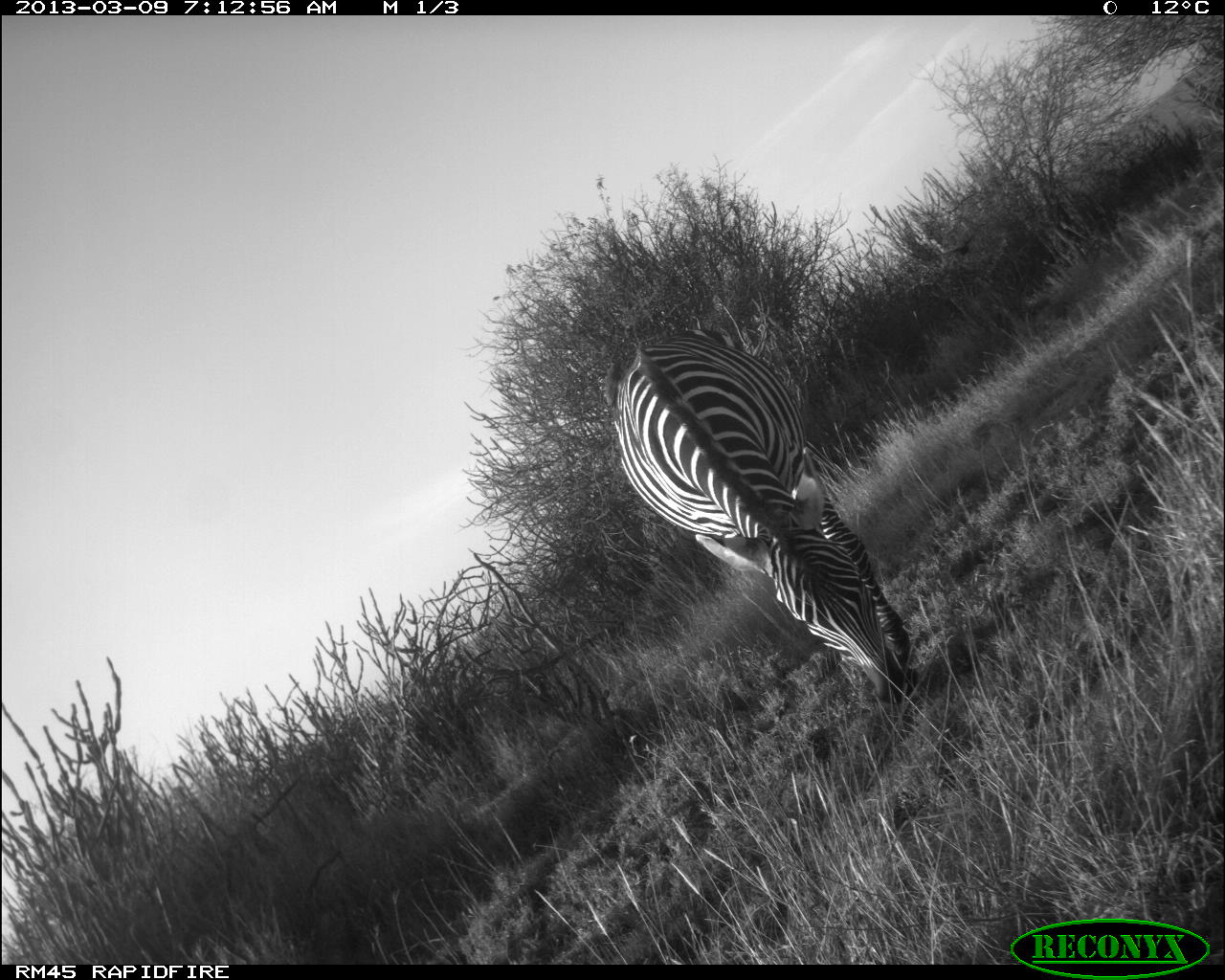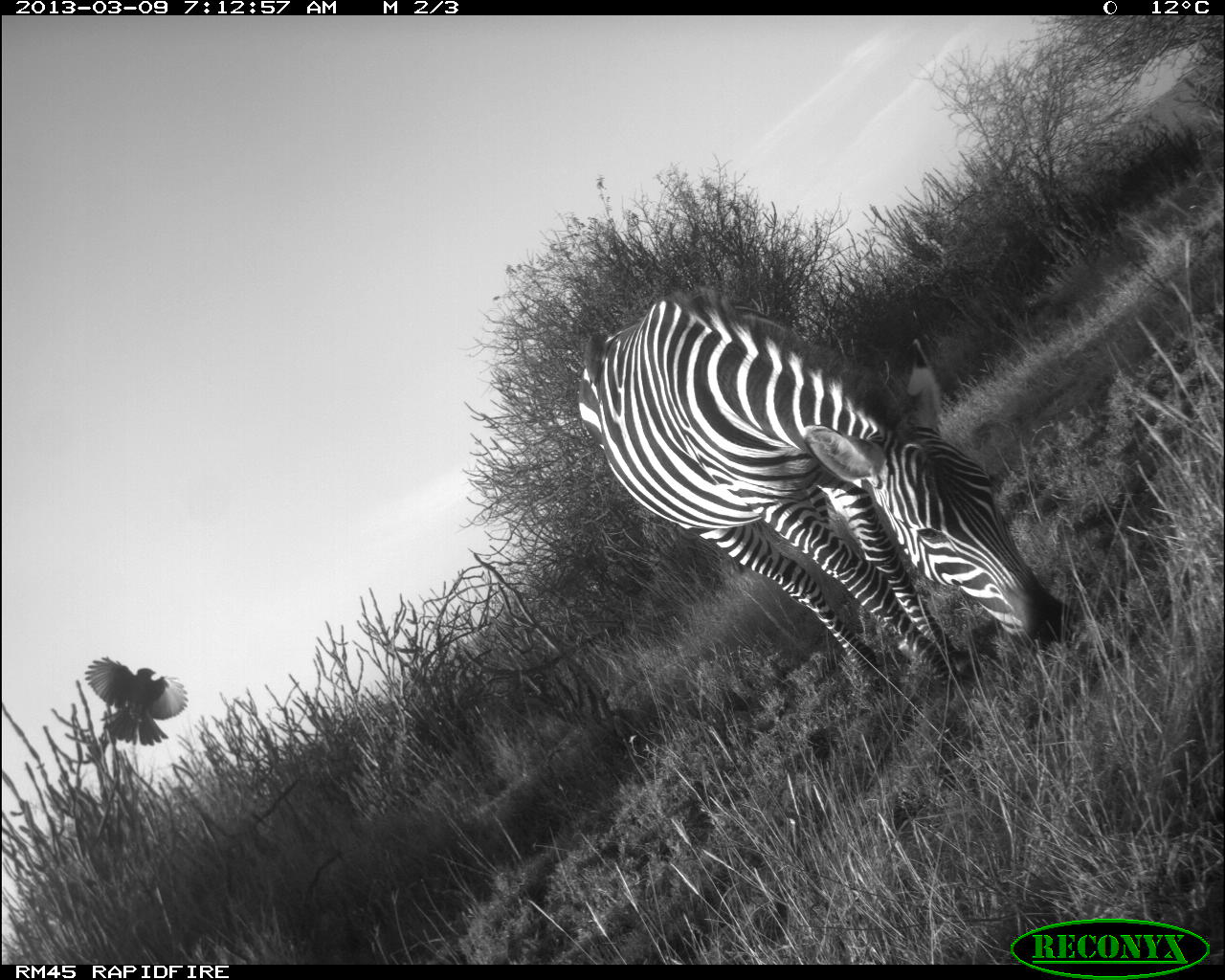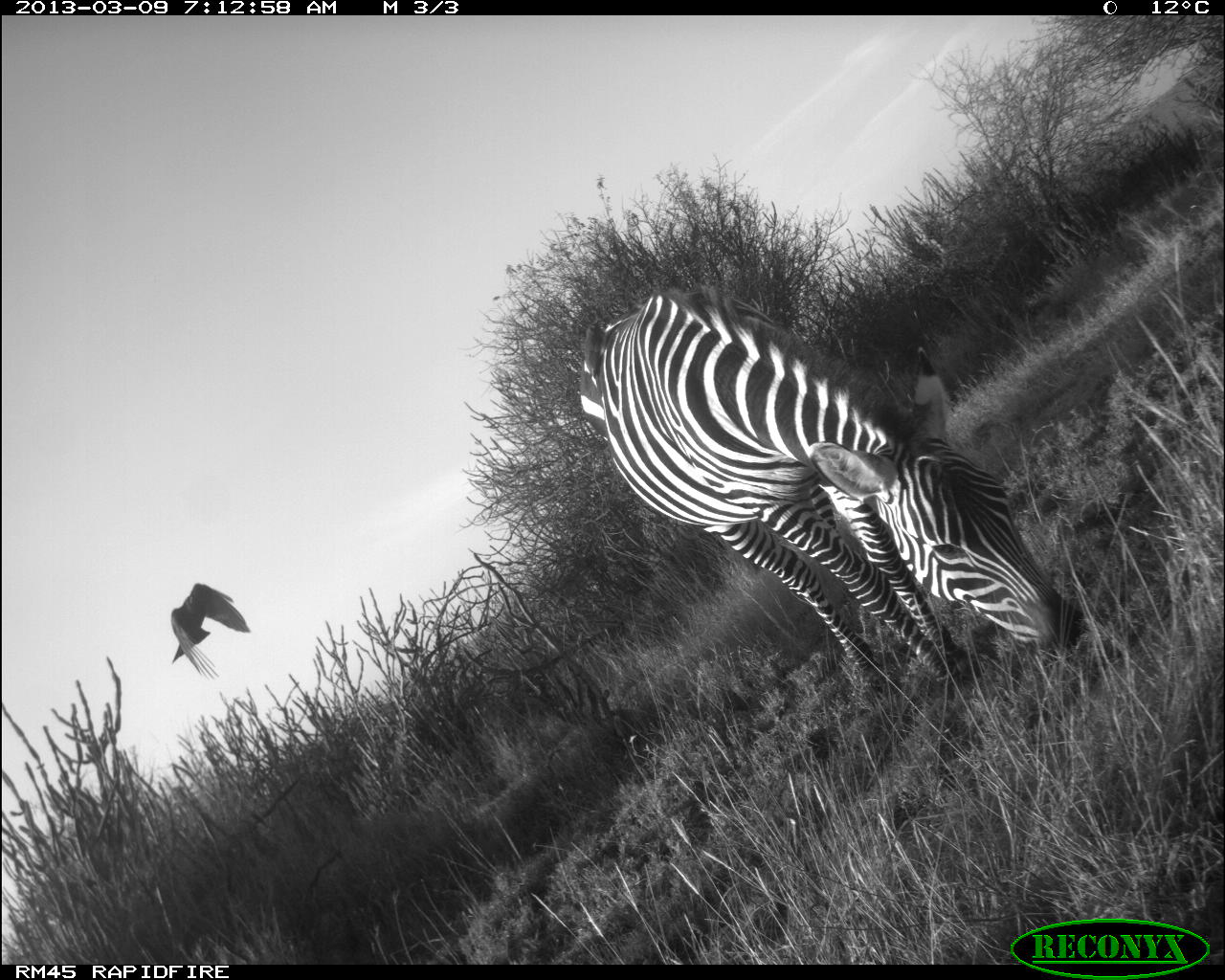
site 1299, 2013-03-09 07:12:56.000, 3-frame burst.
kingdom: Animalia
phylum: Chordata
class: Mammalia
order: Perissodactyla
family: Equidae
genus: Equus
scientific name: Equus quagga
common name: plains zebra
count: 1